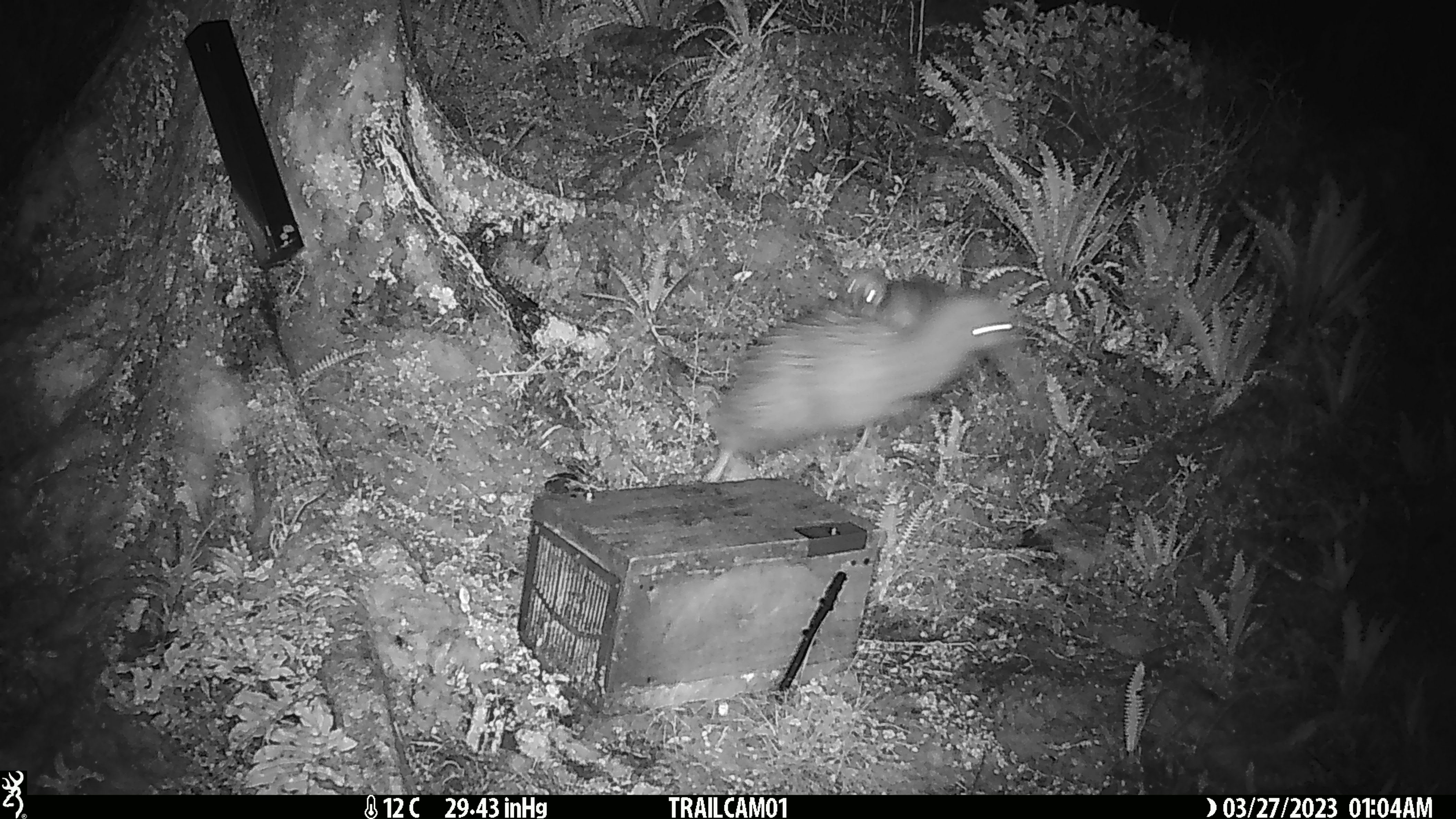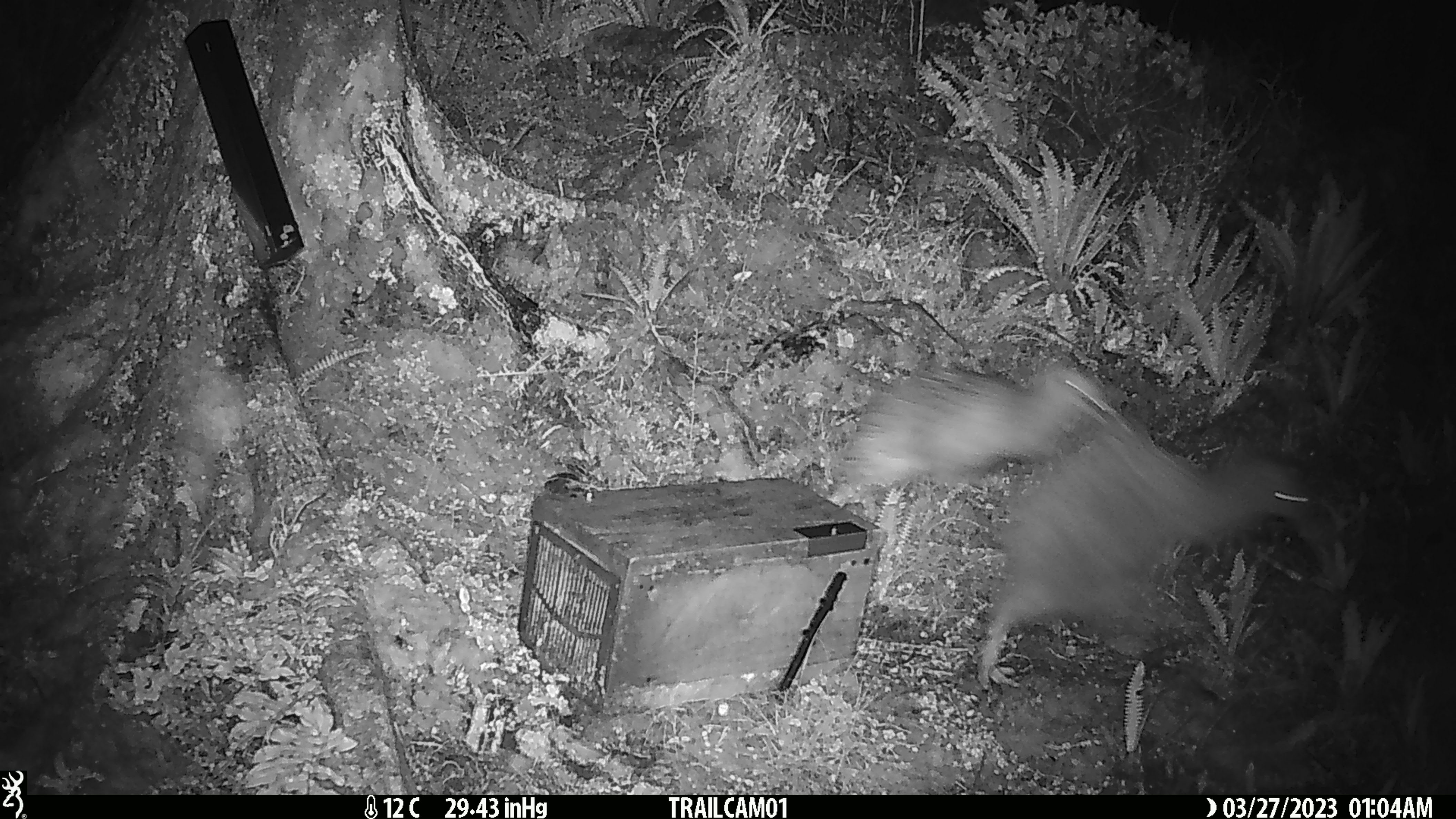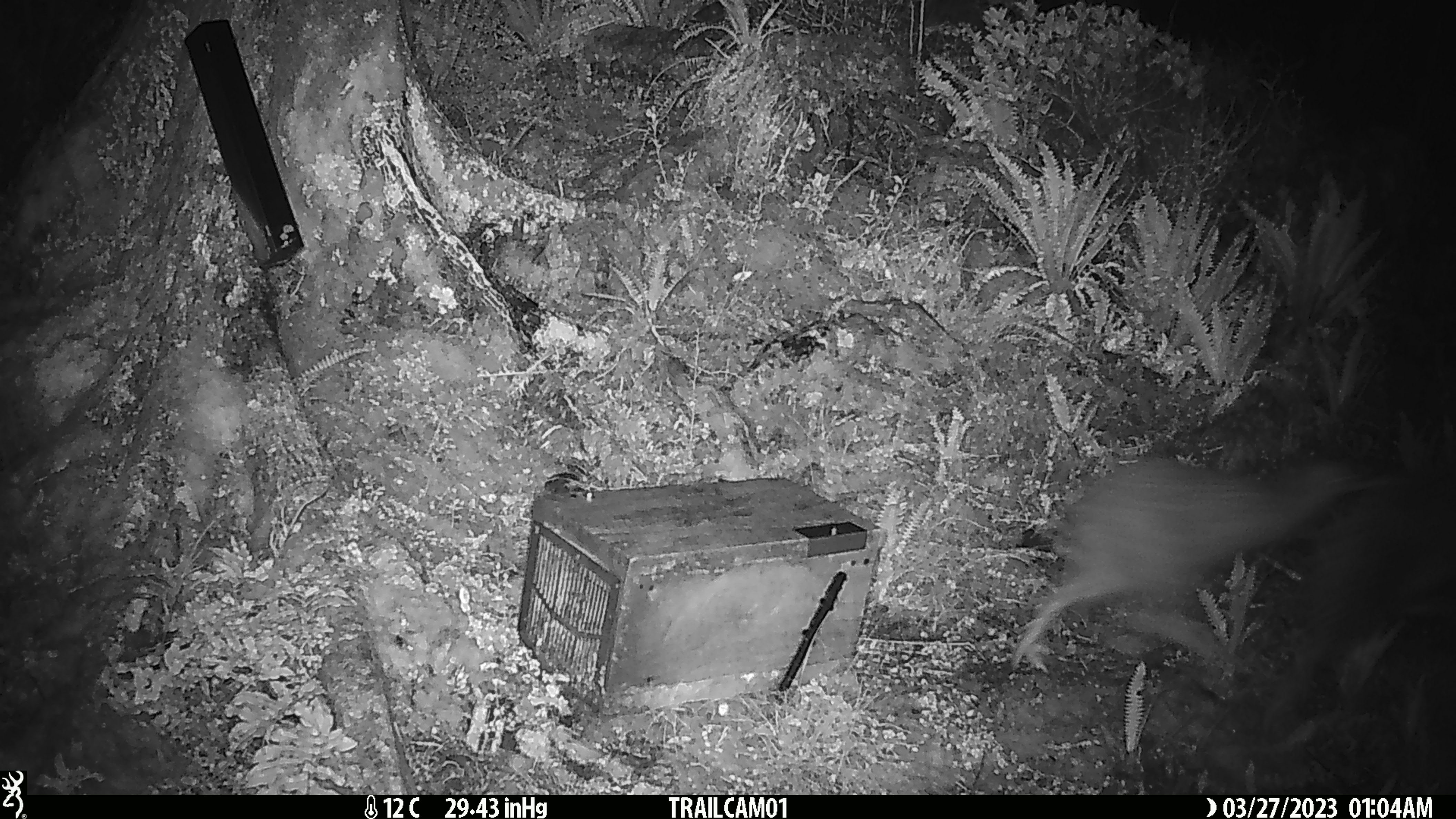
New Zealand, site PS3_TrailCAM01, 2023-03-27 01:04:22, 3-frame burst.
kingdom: Animalia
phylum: Chordata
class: Aves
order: Apterygiformes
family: Apterygidae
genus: Apteryx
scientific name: Apteryx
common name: kiwi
Kiwi (Apteryx).